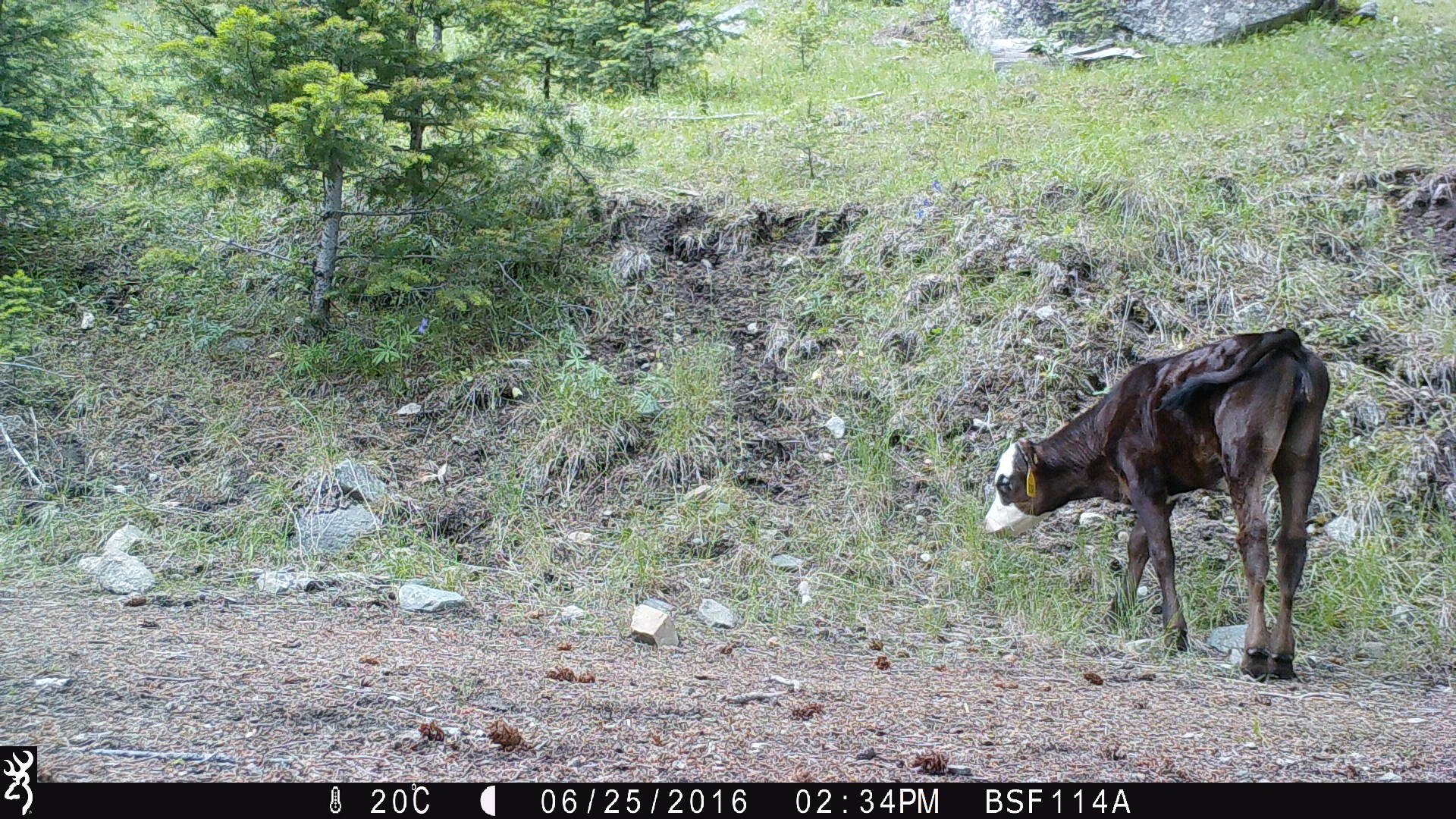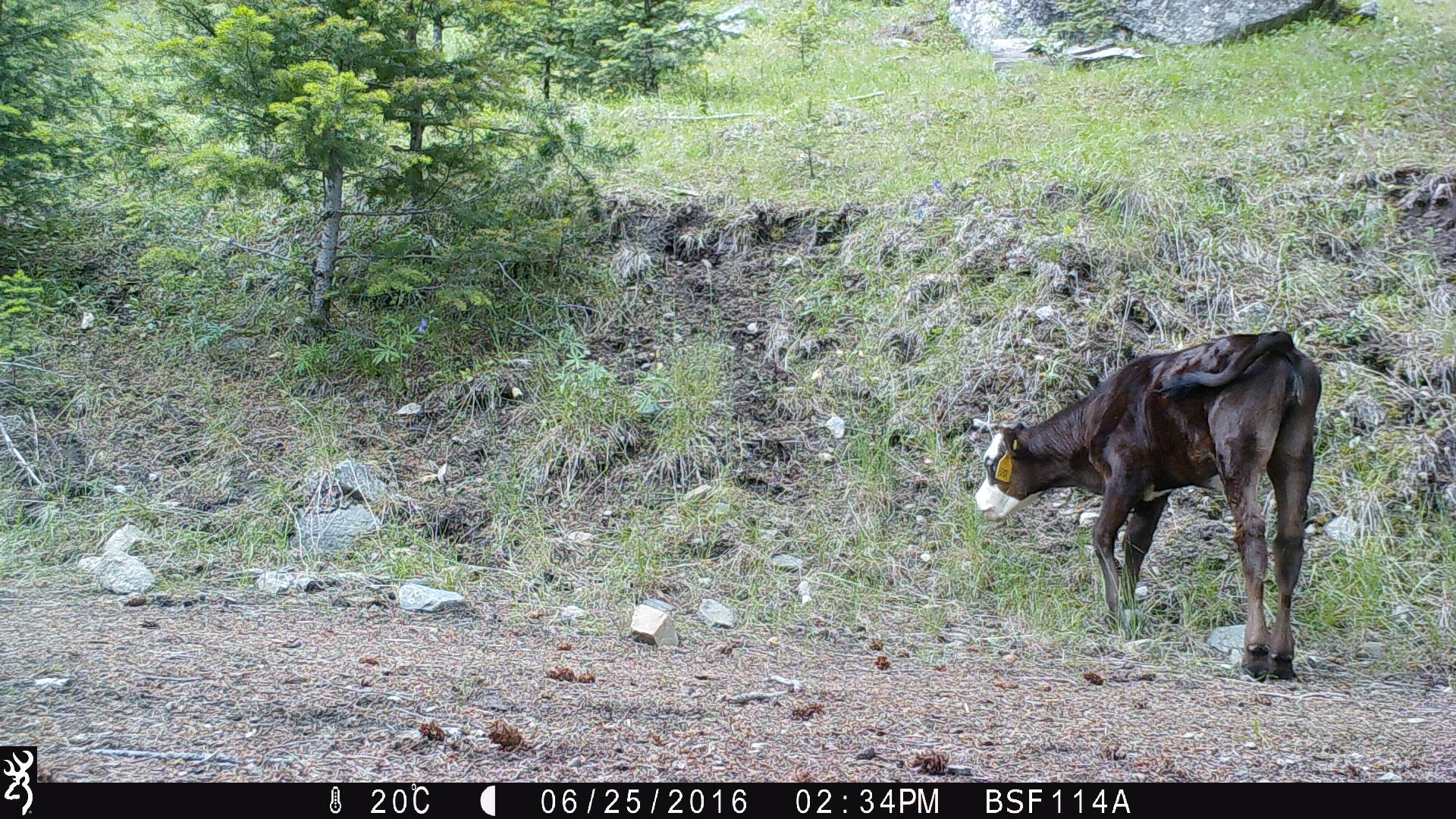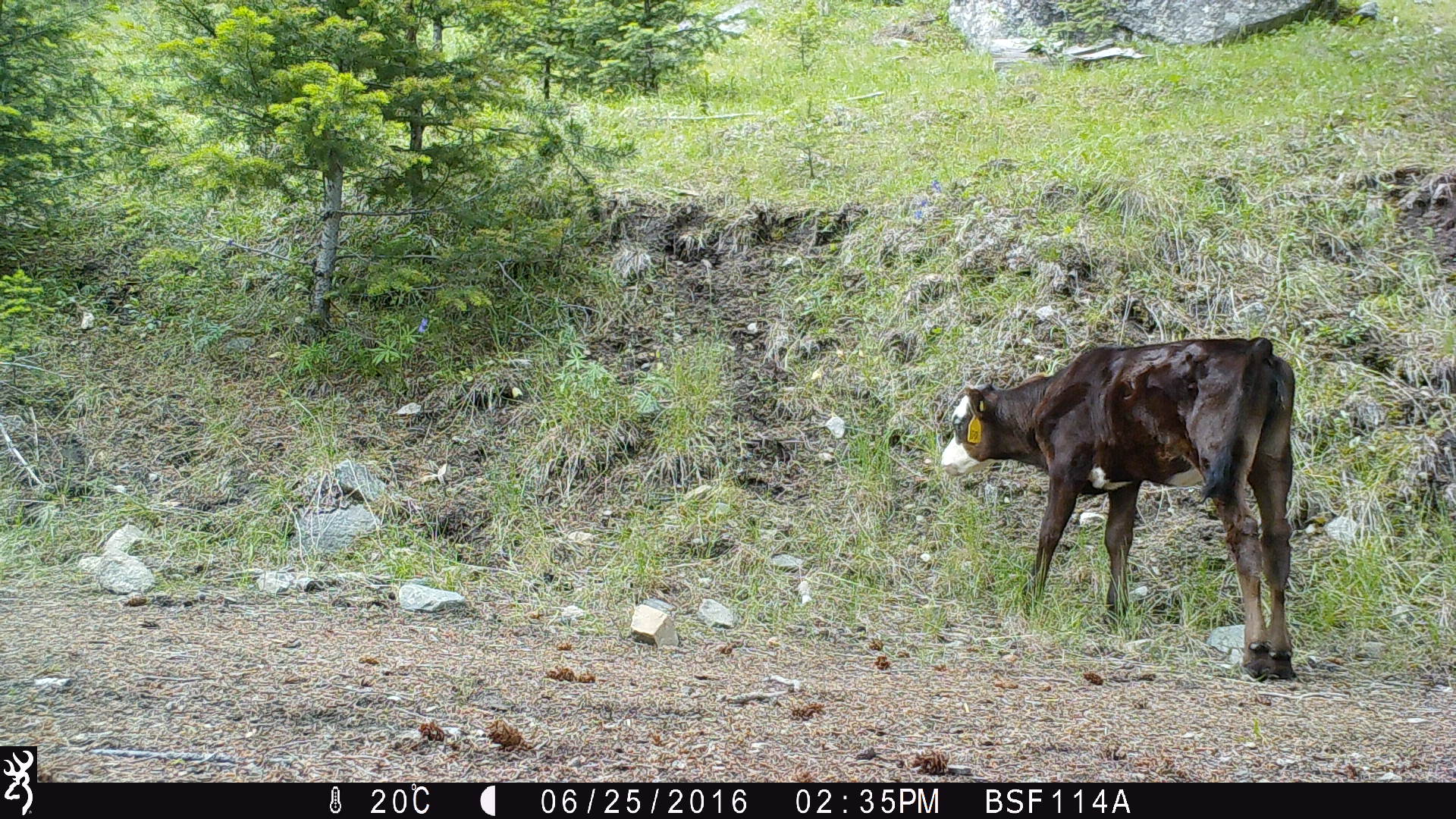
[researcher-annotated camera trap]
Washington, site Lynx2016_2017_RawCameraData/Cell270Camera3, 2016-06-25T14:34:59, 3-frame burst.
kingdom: Animalia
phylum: Chordata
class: Mammalia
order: Artiodactyla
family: Bovidae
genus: Bos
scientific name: Bos taurus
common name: domestic cattle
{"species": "domestic cattle (Bos taurus)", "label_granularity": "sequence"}